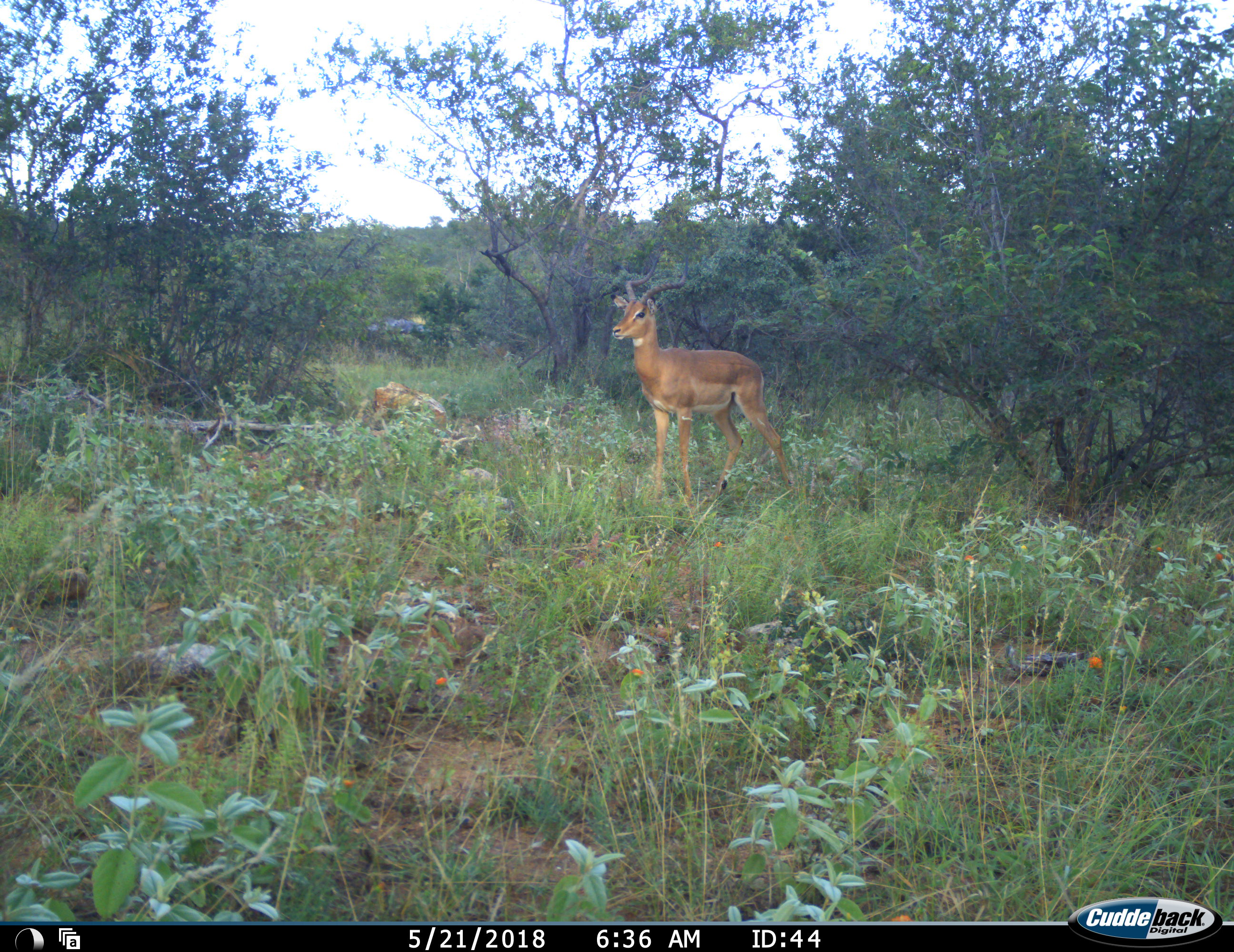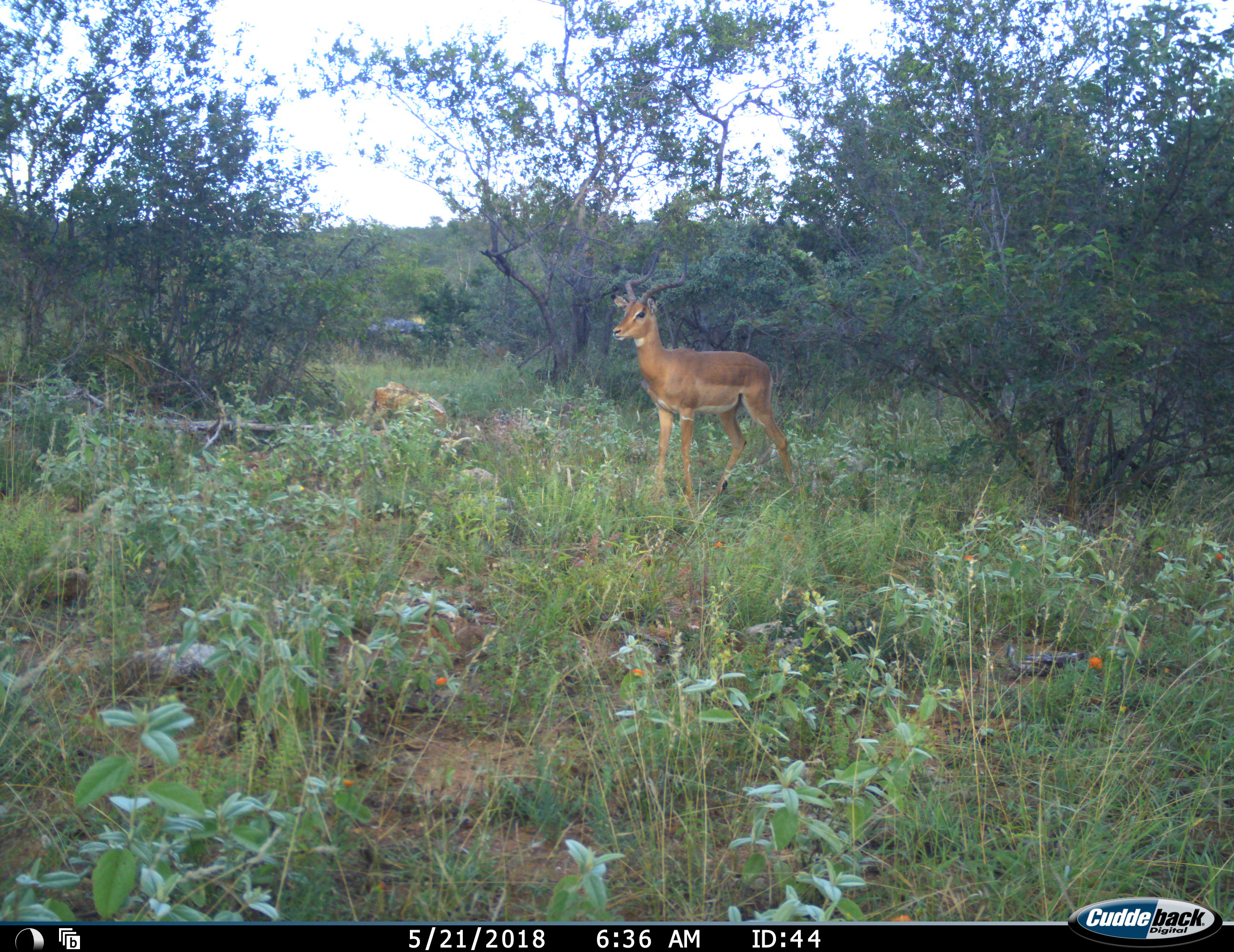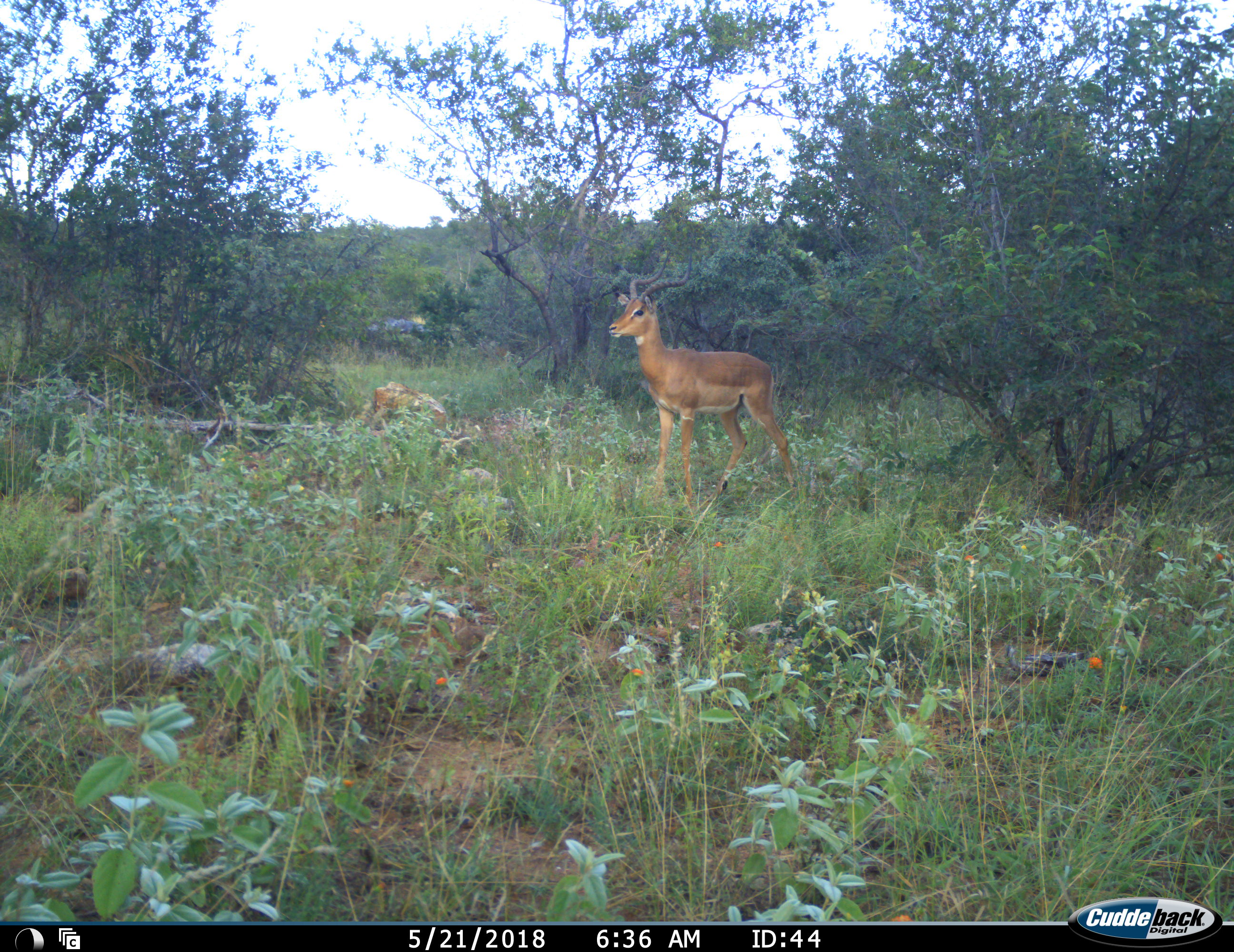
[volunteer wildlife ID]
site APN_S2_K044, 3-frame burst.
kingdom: Animalia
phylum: Chordata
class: Mammalia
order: Artiodactyla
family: Bovidae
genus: Aepyceros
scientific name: Aepyceros melampus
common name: impala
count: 1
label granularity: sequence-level